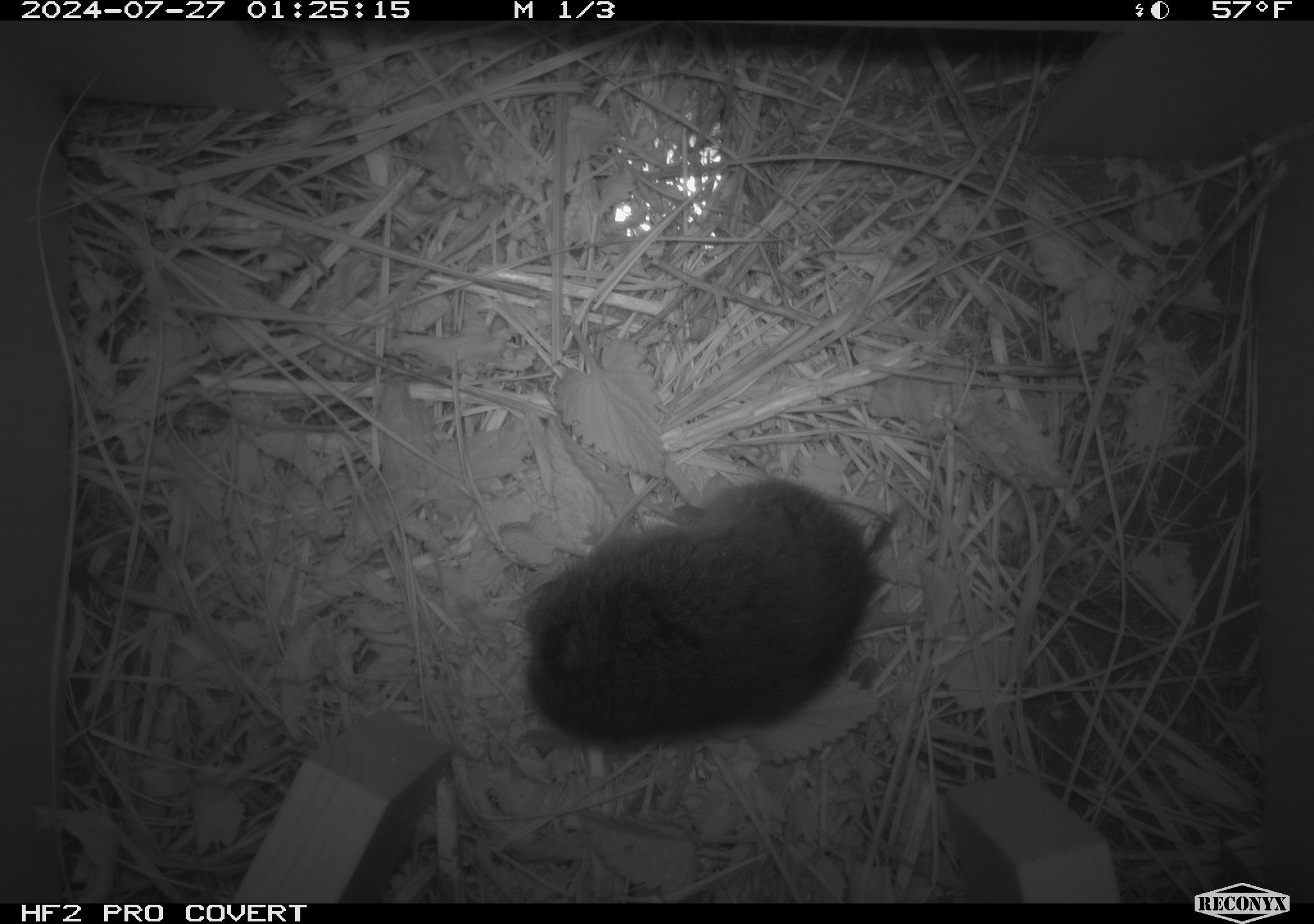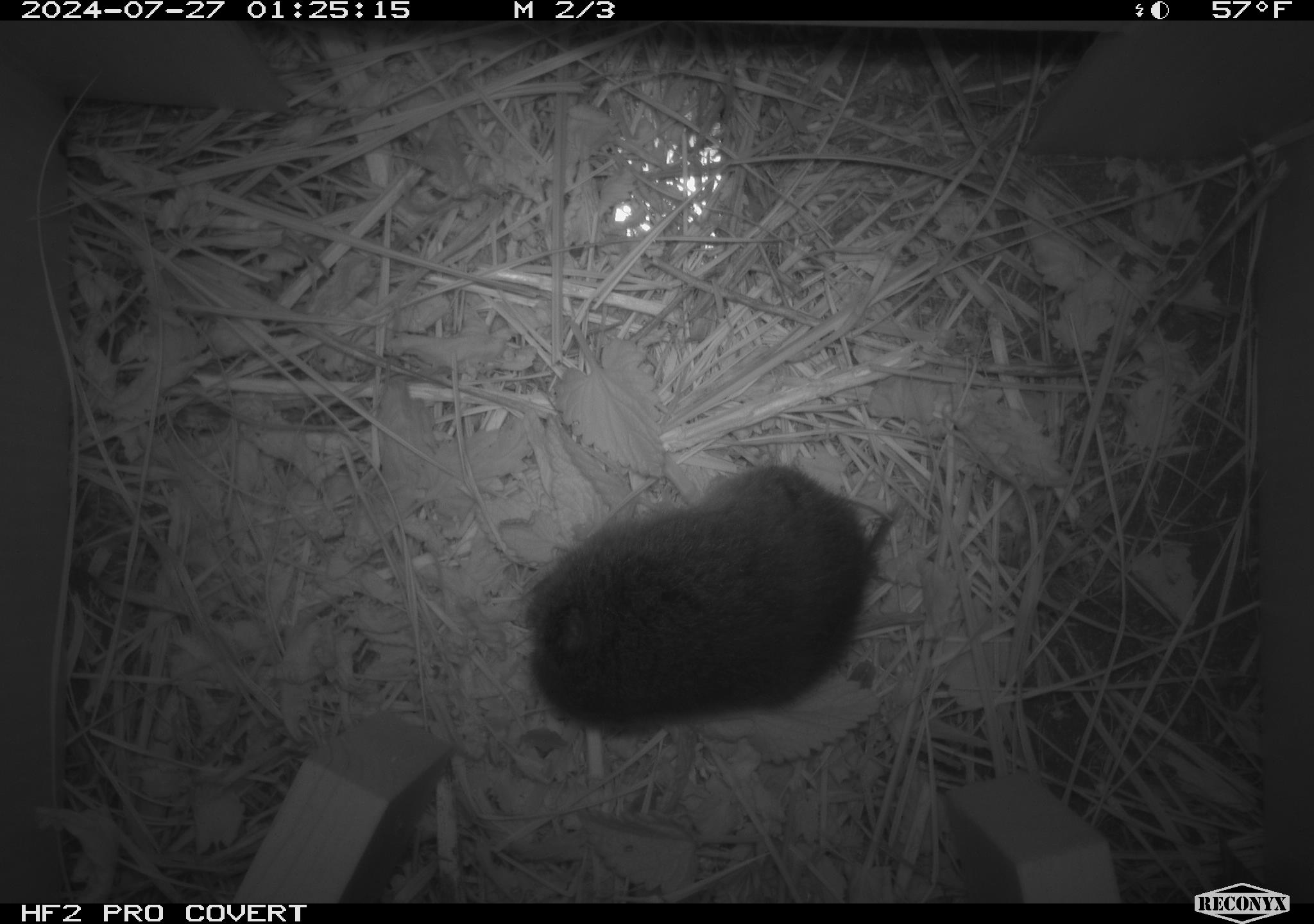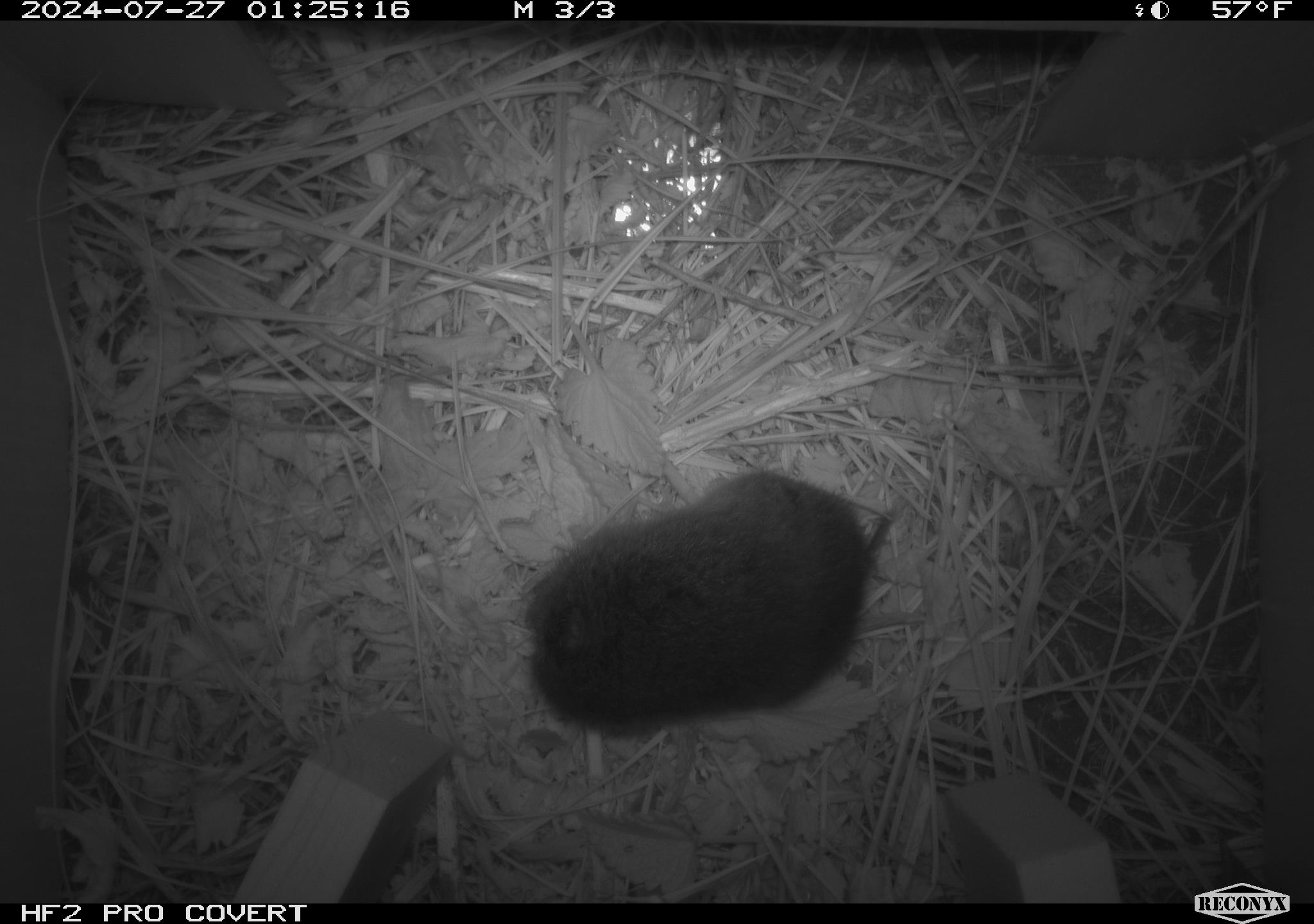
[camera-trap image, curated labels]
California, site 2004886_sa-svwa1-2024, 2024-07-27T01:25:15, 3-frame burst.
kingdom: Animalia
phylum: Chordata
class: Mammalia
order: Rodentia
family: Cricetidae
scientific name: Arvicolinae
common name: voles, lemmings, and muskrats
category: arvicolinae subfamily